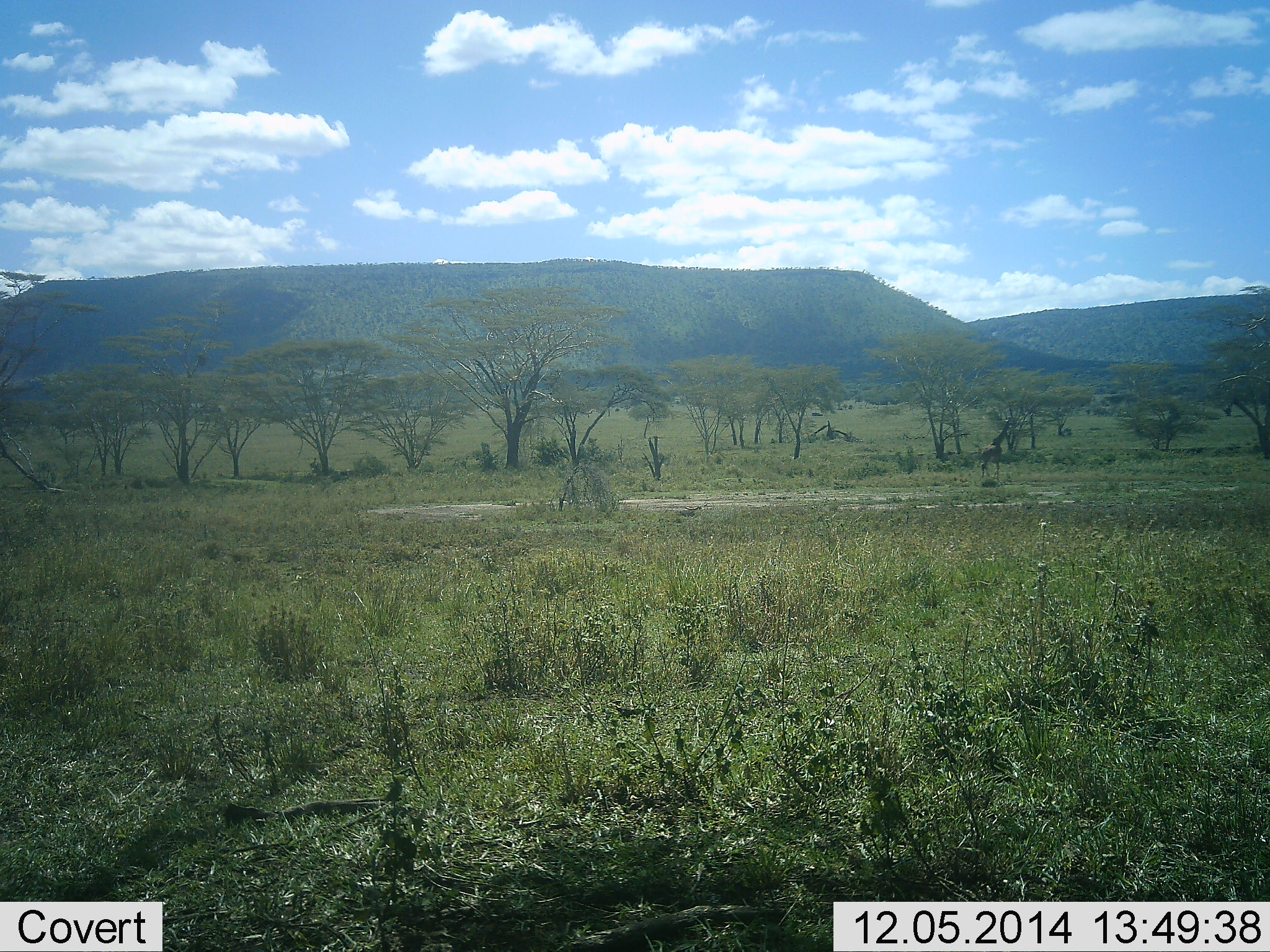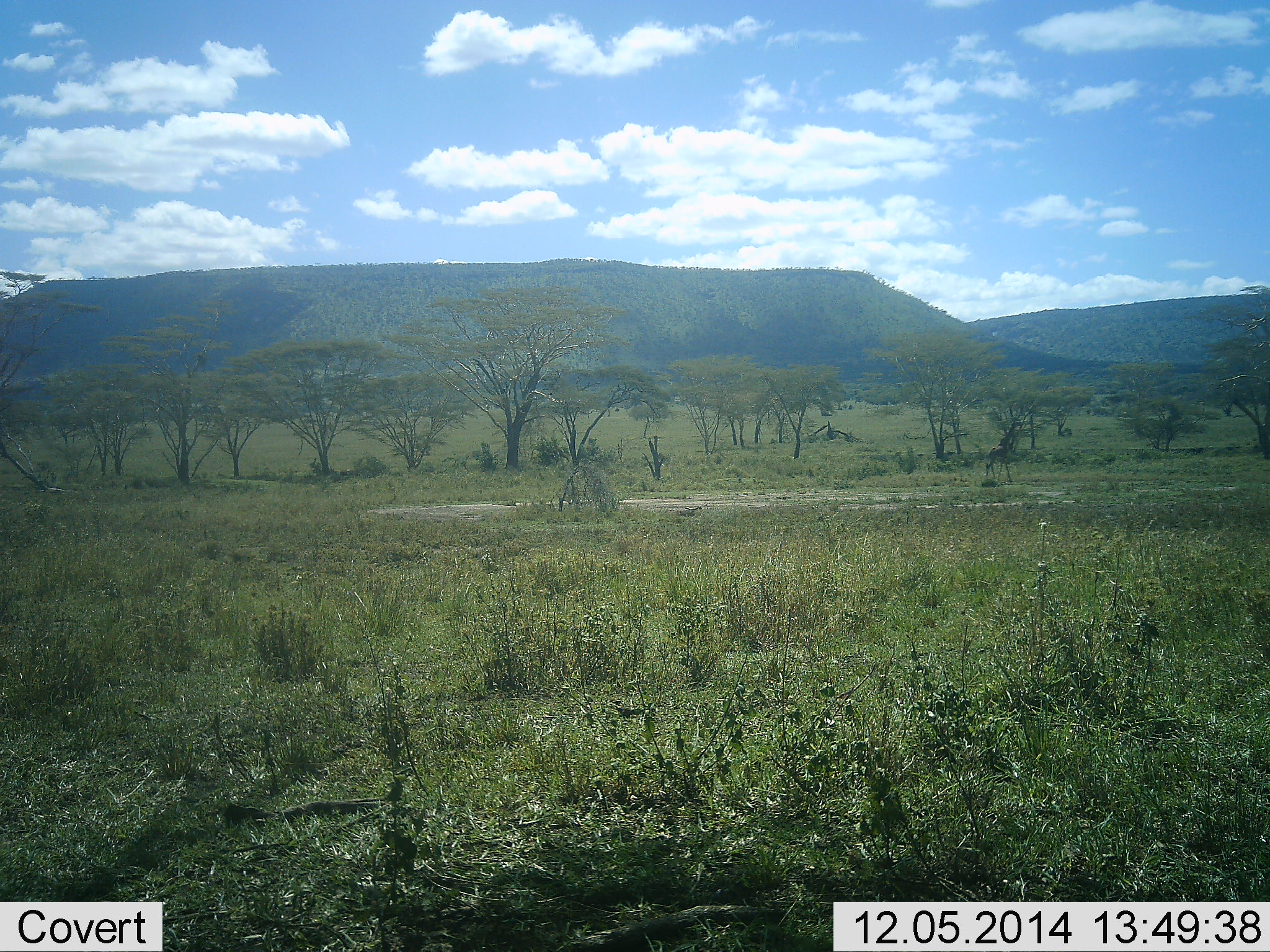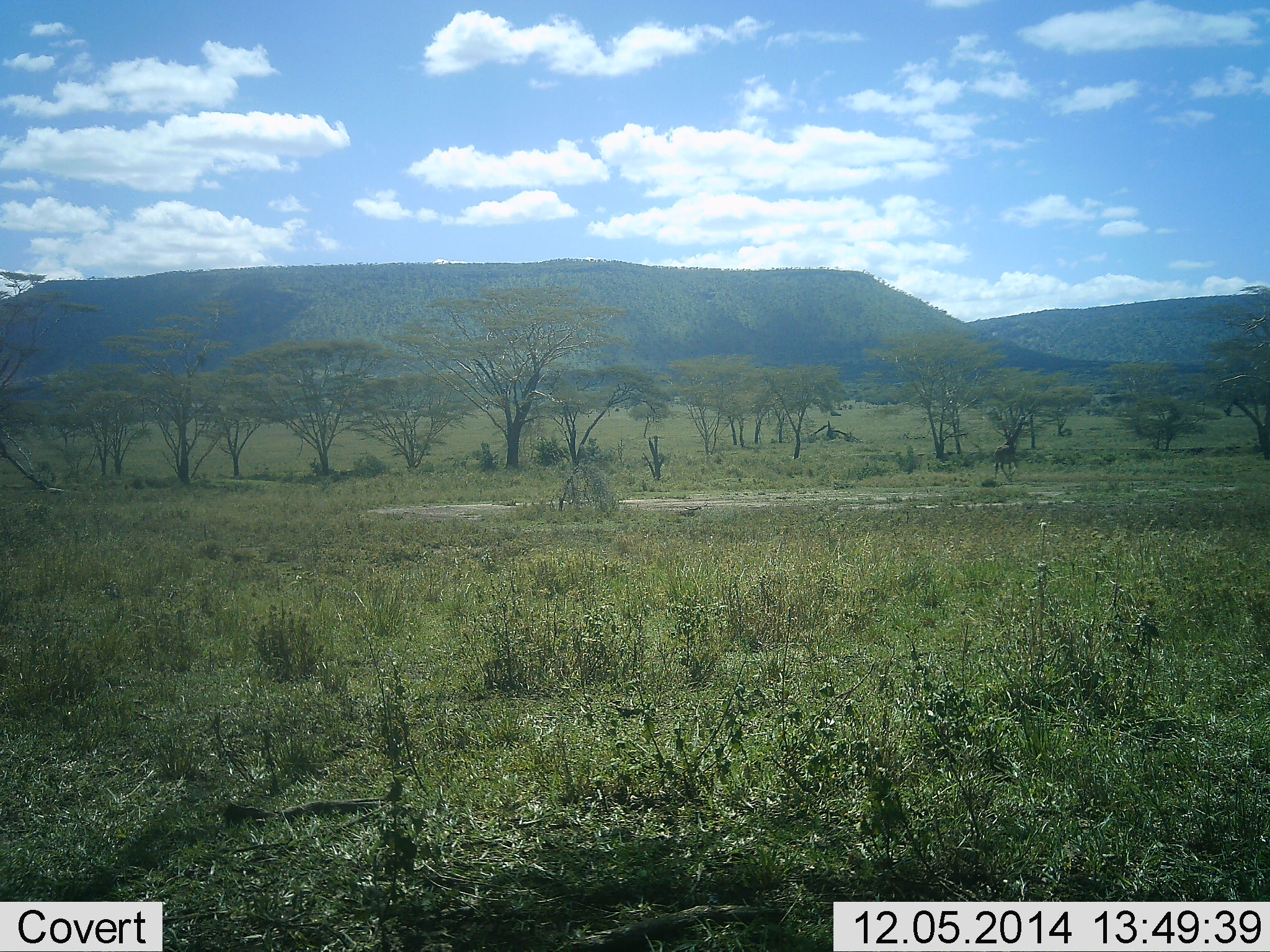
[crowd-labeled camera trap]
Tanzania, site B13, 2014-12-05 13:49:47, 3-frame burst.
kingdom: Animalia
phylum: Chordata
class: Mammalia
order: Artiodactyla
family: Giraffidae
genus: Giraffa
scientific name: Giraffa camelopardalis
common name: giraffe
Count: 1.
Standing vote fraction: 7%.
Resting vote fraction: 0%.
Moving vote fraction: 93%.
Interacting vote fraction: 0%.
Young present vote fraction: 0%.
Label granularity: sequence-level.